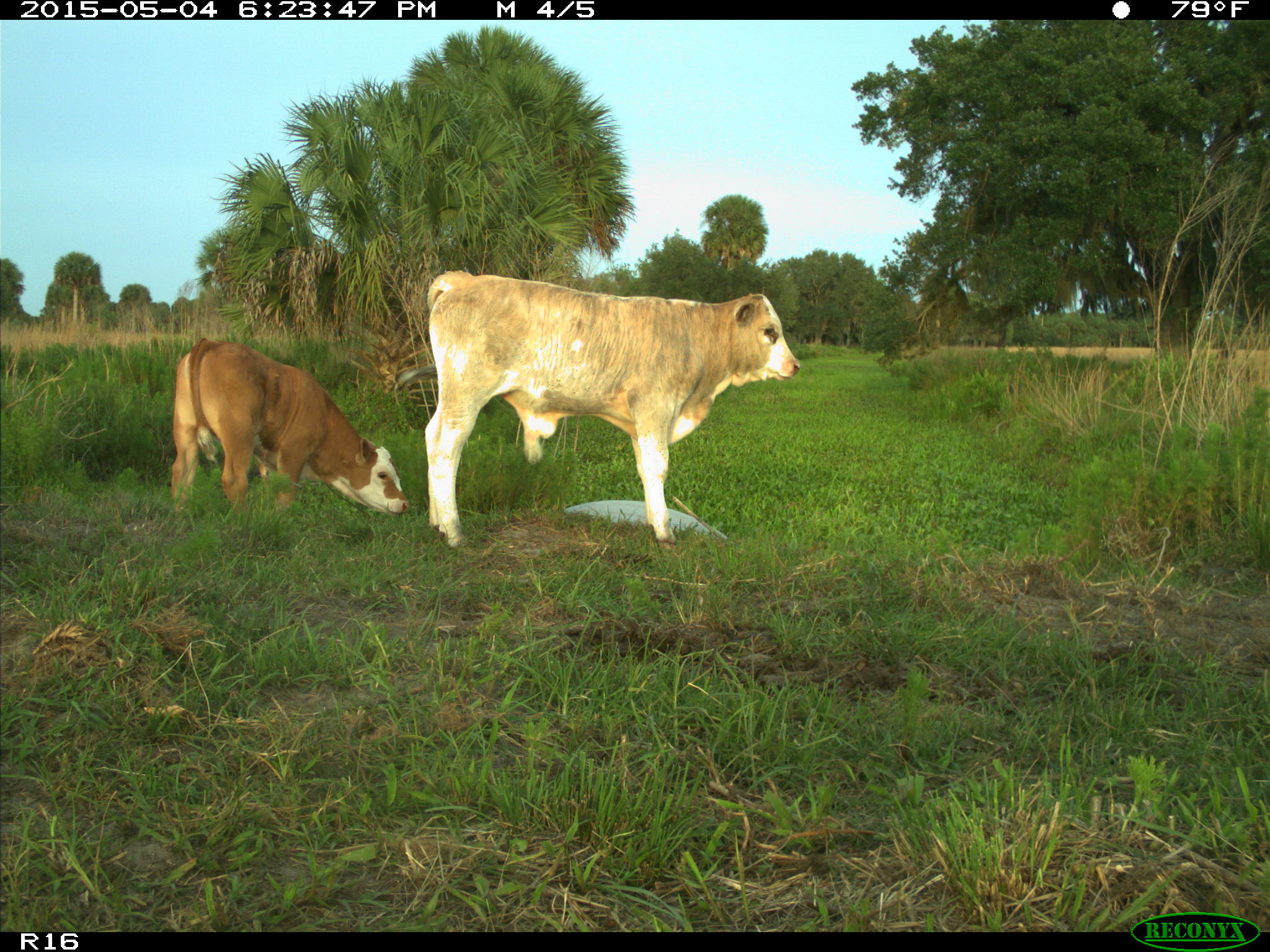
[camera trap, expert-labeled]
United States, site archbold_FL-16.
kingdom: Animalia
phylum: Chordata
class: Mammalia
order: Artiodactyla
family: Bovidae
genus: Bos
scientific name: Bos taurus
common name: domestic cow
Bos taurus (domestic cow).